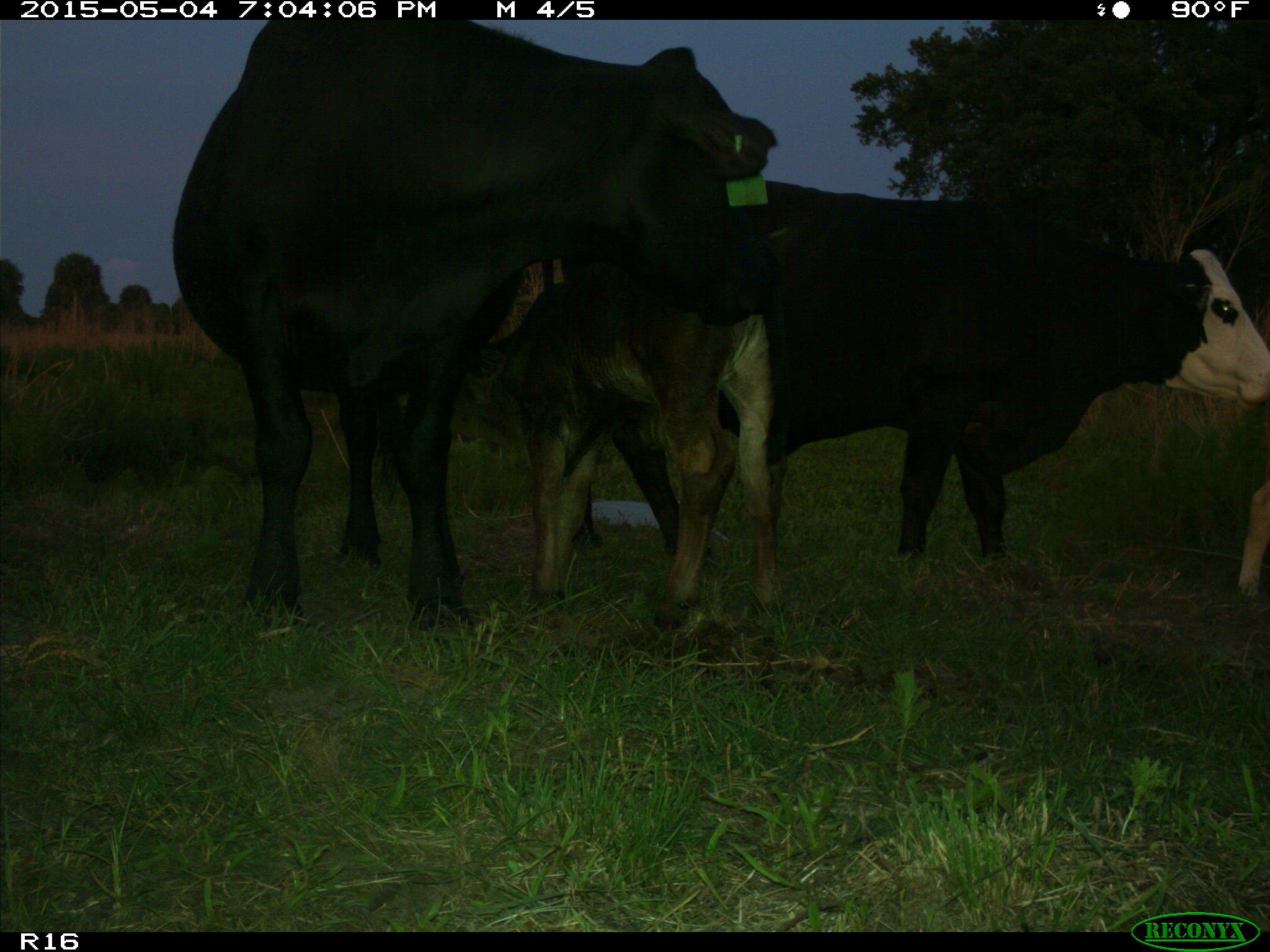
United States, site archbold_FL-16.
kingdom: Animalia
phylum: Chordata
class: Mammalia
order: Artiodactyla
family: Bovidae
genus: Bos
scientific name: Bos taurus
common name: domestic cow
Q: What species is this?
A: Bos taurus (domestic cow).